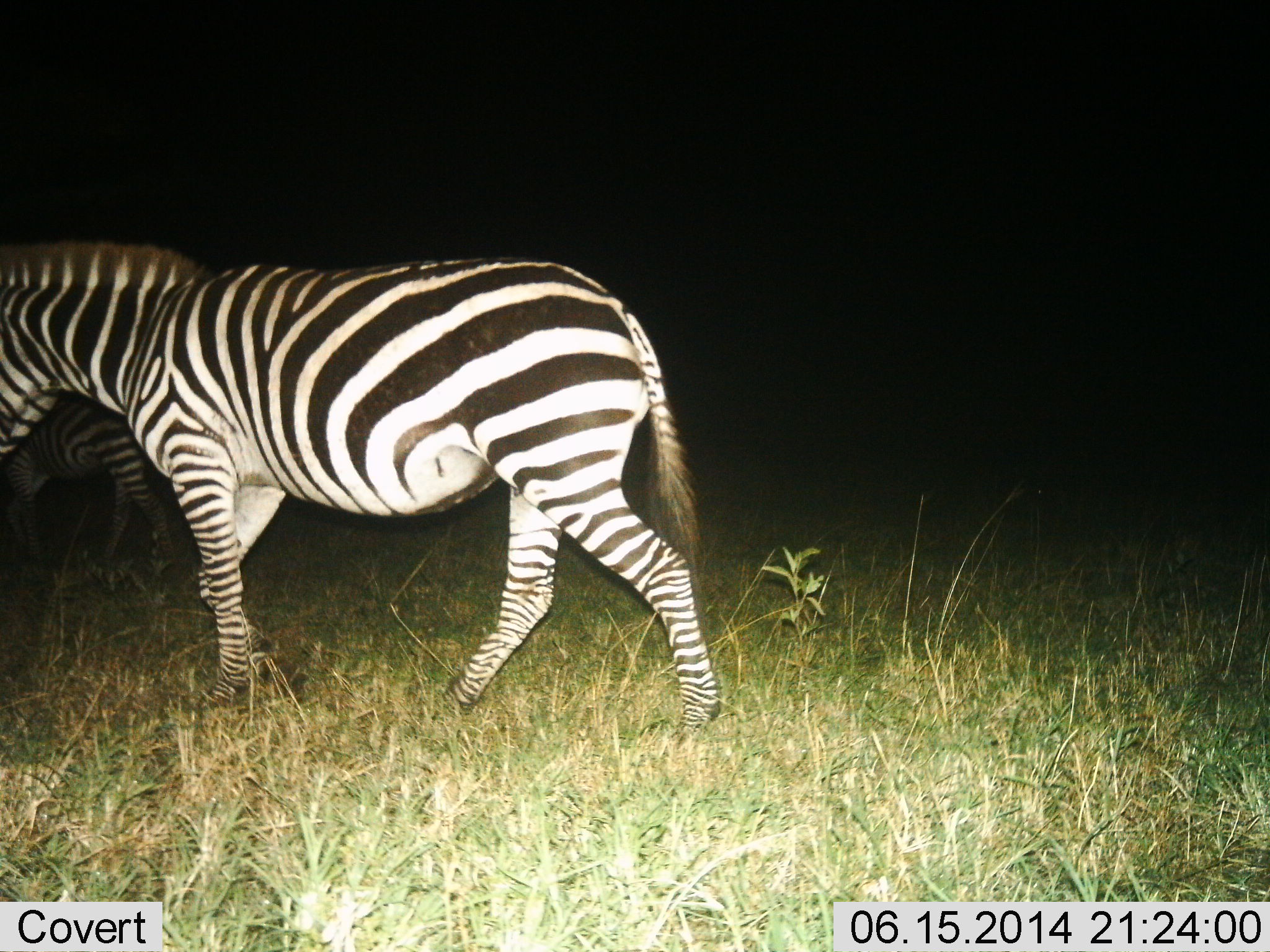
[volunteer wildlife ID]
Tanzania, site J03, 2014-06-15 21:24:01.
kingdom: Animalia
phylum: Chordata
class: Mammalia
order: Perissodactyla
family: Equidae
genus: Equus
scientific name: Equus quagga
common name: plains zebra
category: zebra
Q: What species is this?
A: Zebra (plains zebra) (Equus quagga).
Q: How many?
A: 1.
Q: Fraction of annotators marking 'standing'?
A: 10%.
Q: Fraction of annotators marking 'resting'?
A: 0%.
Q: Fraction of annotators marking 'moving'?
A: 90%.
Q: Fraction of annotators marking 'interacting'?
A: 0%.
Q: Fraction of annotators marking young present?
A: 0%.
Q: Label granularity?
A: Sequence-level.